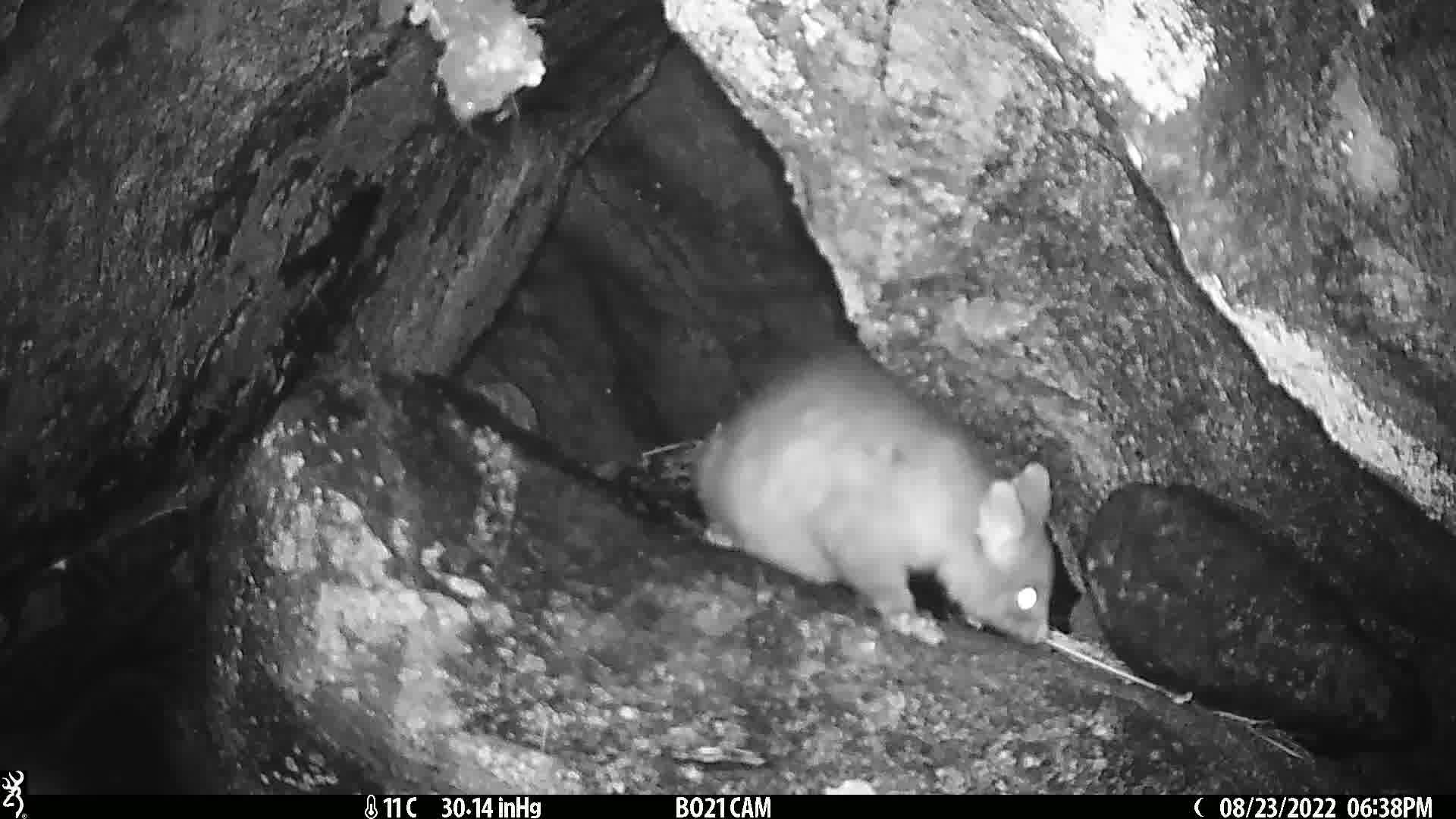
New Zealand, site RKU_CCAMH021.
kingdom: Animalia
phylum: Chordata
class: Mammalia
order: Diprotodontia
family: Phalangeridae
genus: Trichosurus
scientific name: Trichosurus vulpecula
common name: common brushtail possum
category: possum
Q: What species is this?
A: Possum (common brushtail possum) (Trichosurus vulpecula).